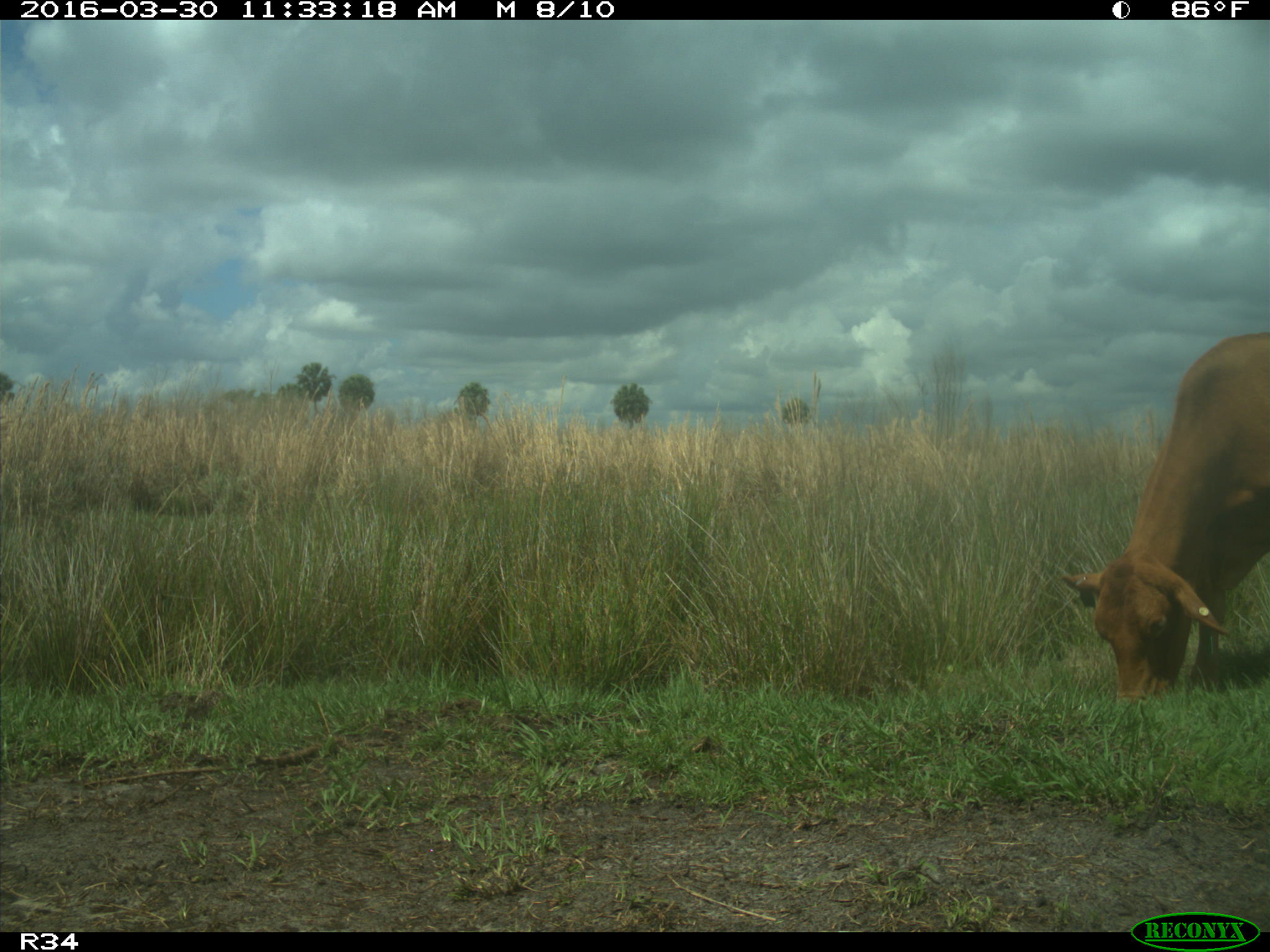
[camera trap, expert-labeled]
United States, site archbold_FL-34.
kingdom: Animalia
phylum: Chordata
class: Mammalia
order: Artiodactyla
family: Bovidae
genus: Bos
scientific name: Bos taurus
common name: domestic cow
Bos taurus (domestic cow).